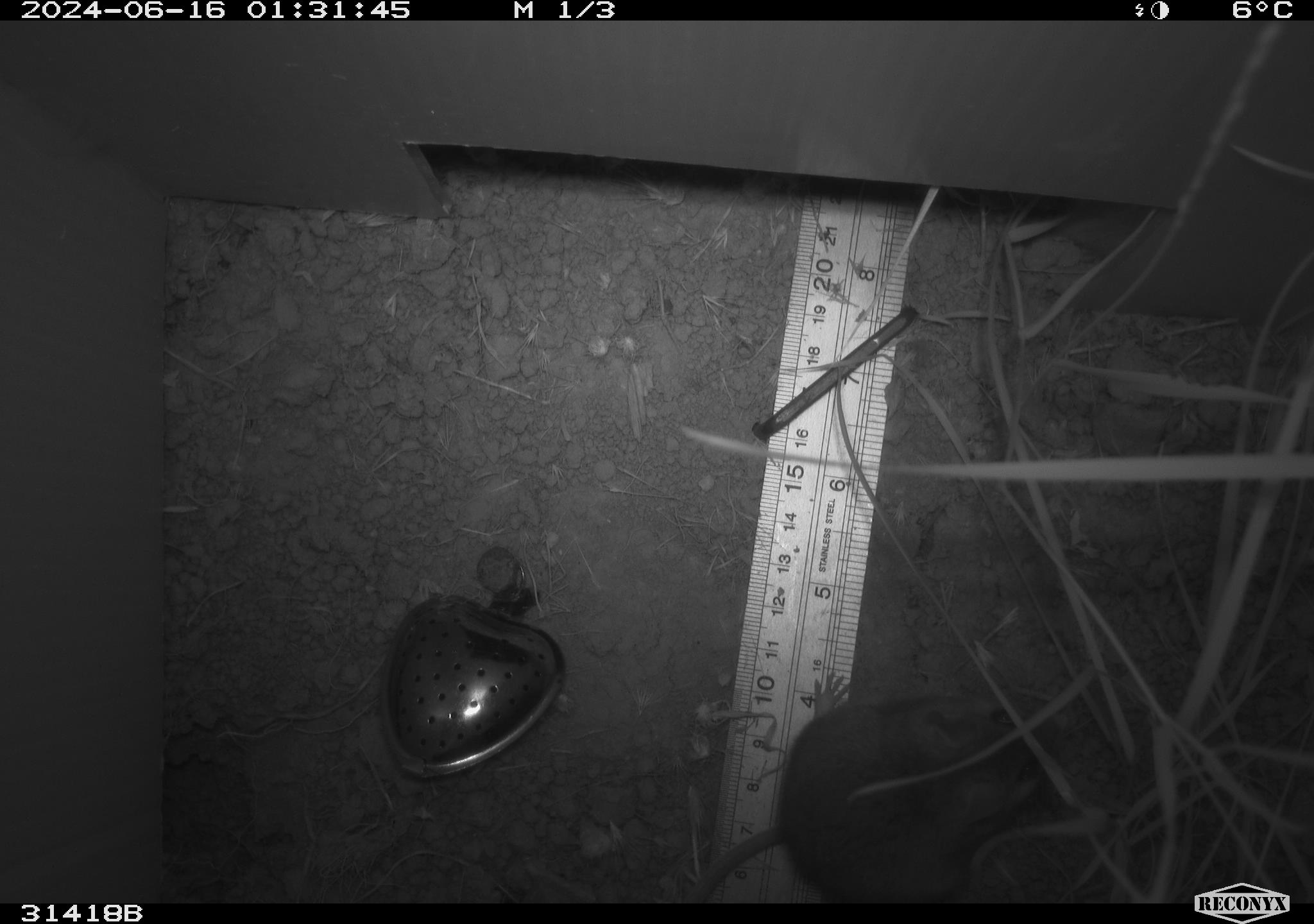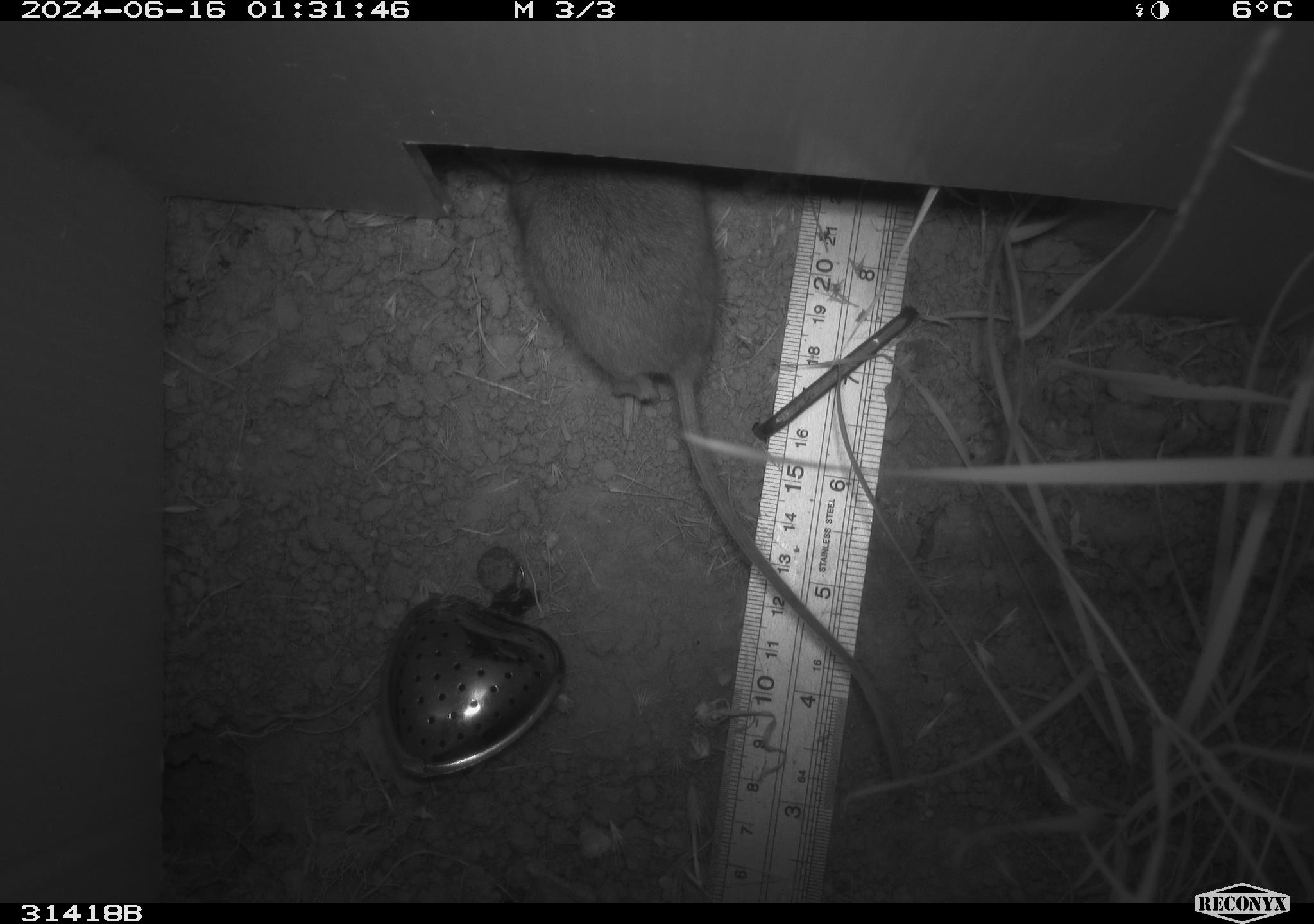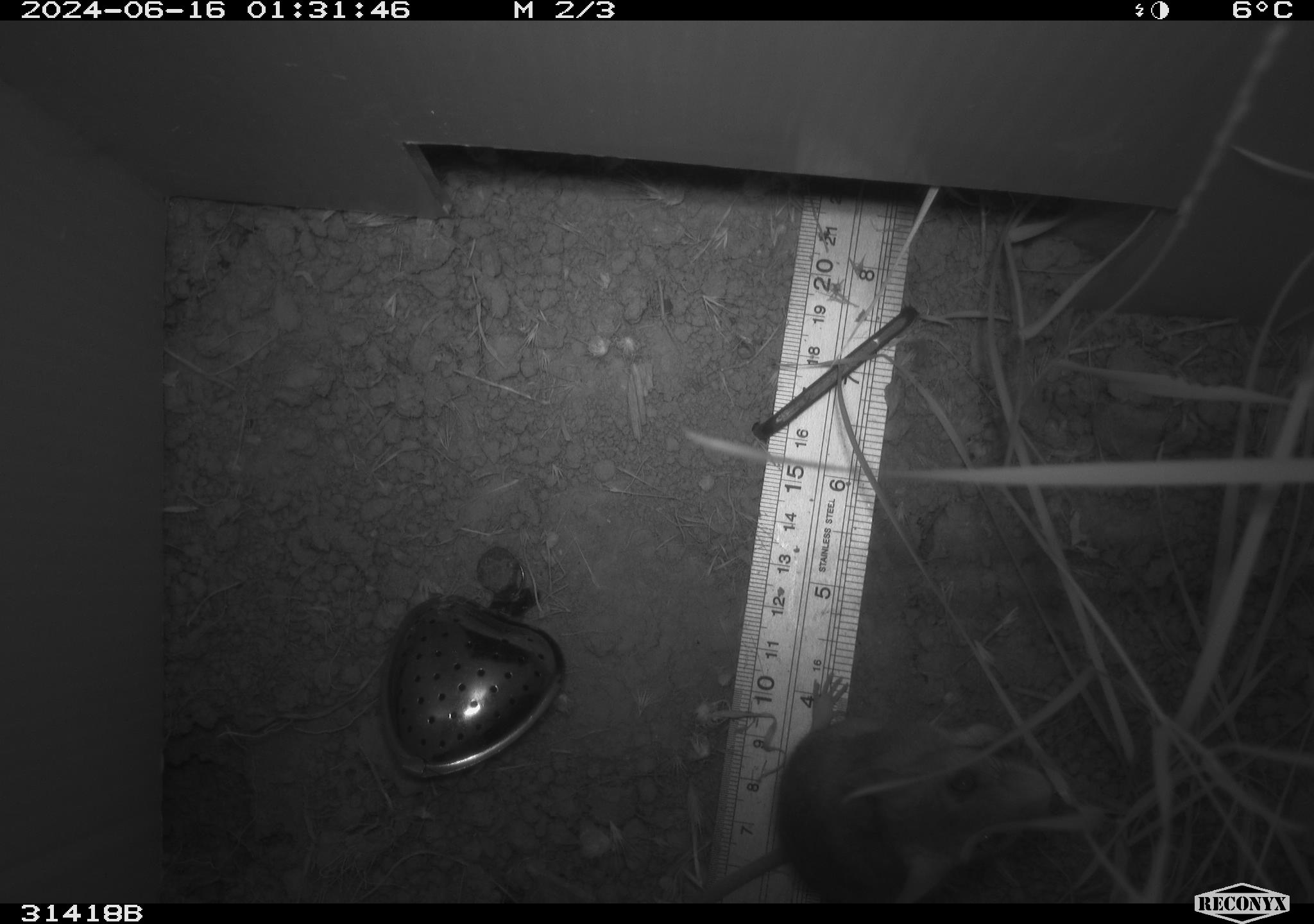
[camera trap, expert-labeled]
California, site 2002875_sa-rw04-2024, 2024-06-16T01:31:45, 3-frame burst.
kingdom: Animalia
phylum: Chordata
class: Mammalia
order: Rodentia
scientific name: Rodentia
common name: rodent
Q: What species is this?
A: Rodent (Rodentia).